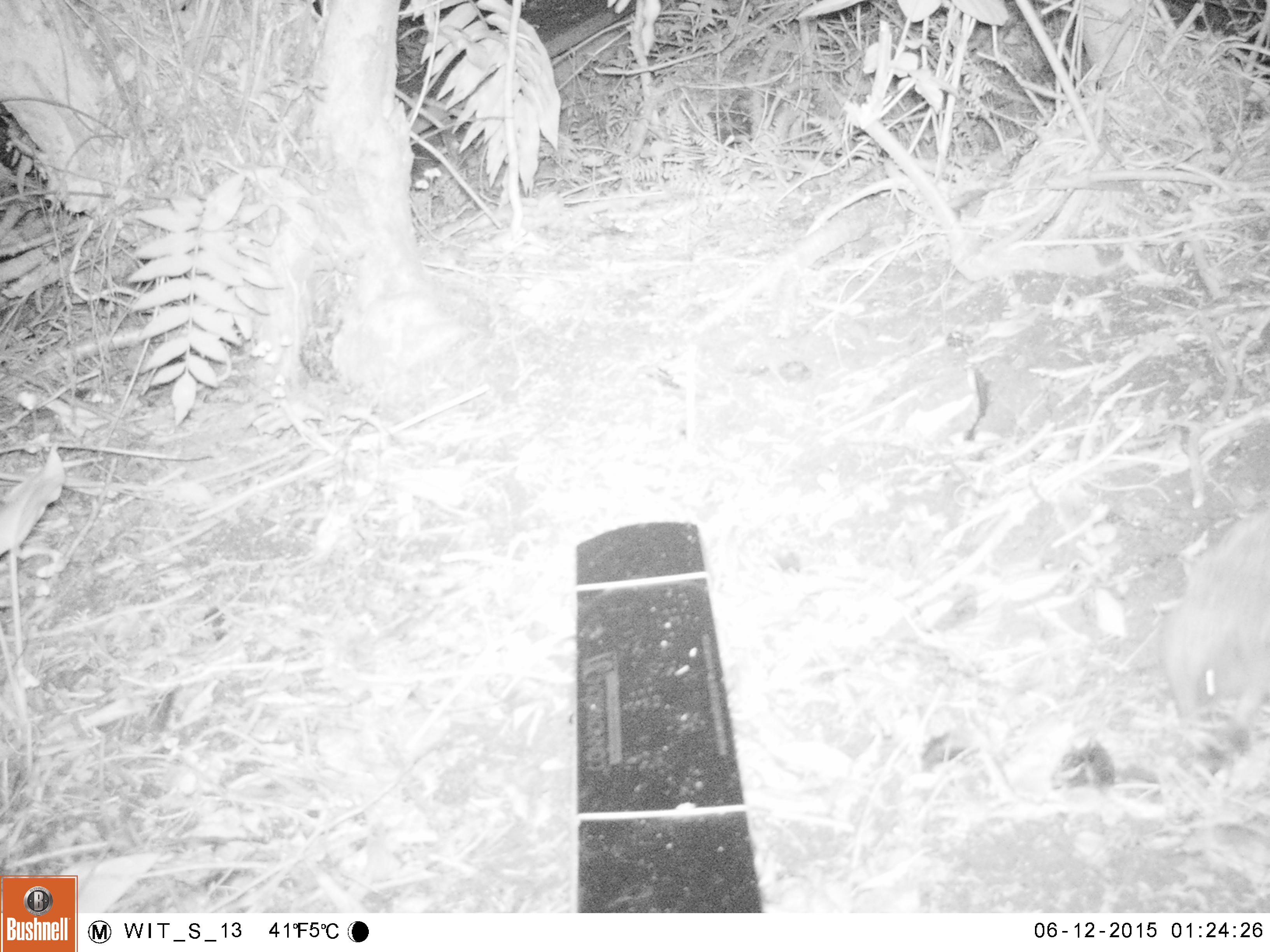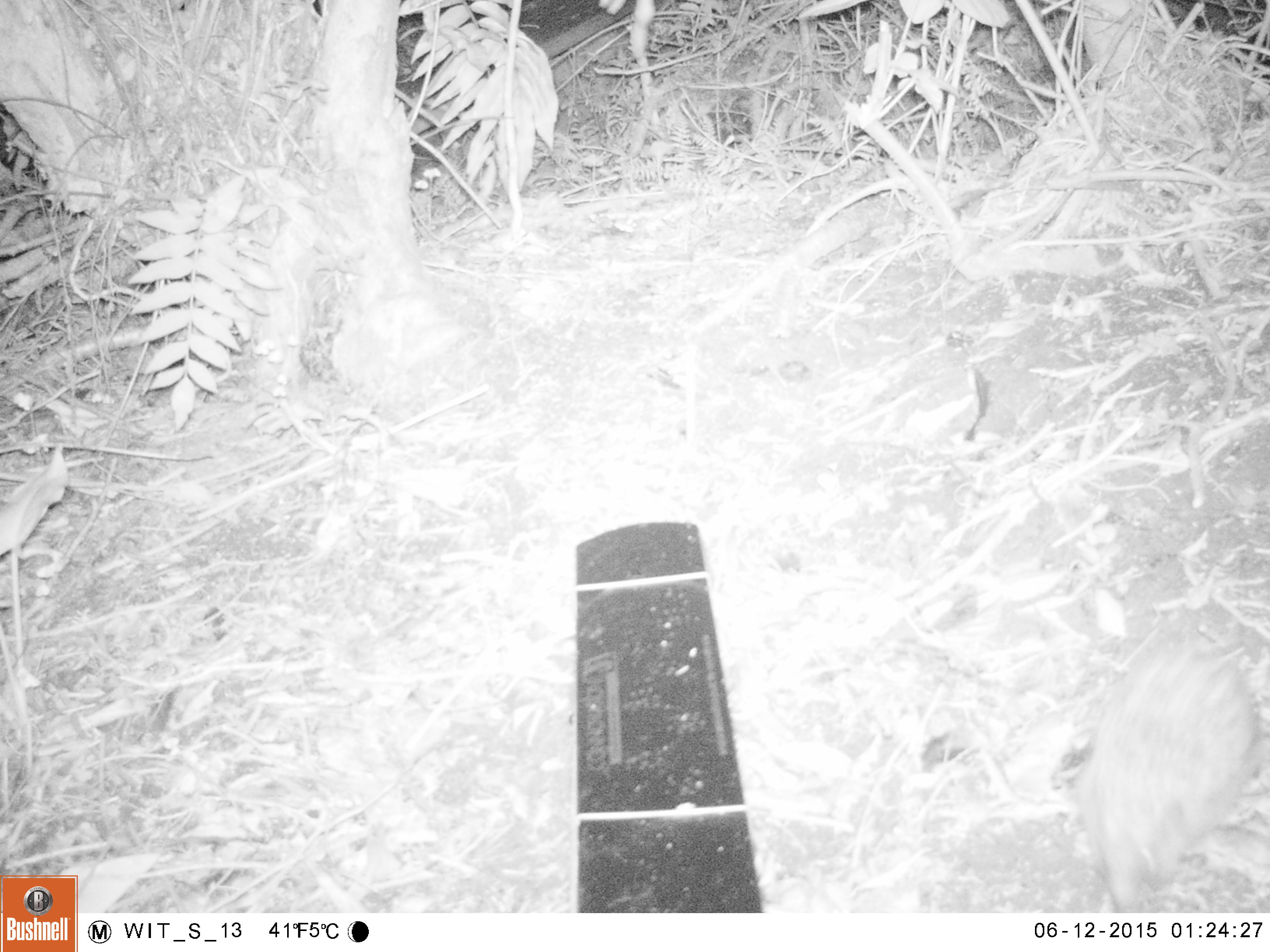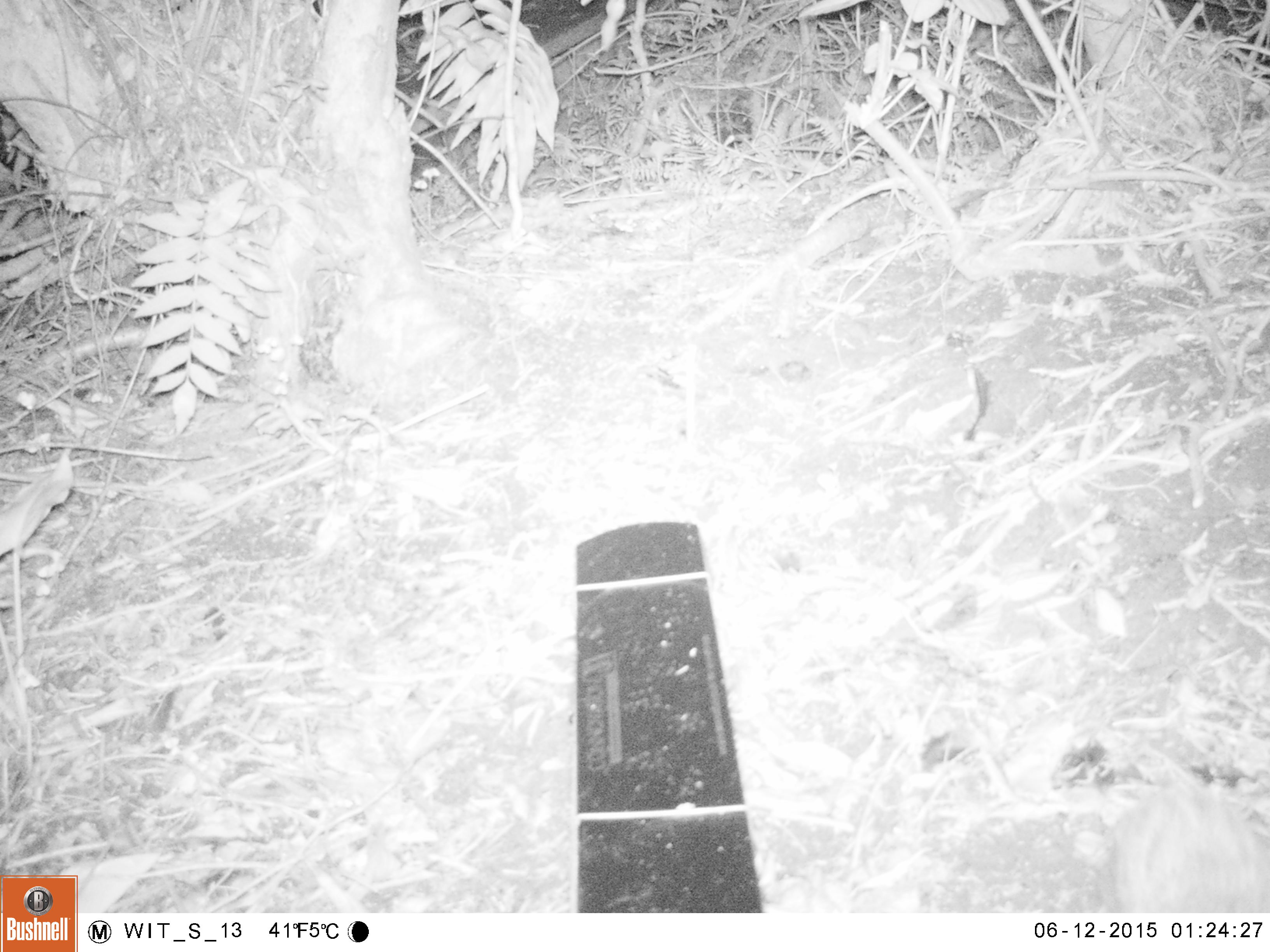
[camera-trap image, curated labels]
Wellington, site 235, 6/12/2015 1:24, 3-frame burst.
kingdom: Animalia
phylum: Chordata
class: Mammalia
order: Eulipotyphla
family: Erinaceidae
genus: Erinaceus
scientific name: Erinaceus europaeus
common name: hedgehog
Hedgehog (Erinaceus europaeus).